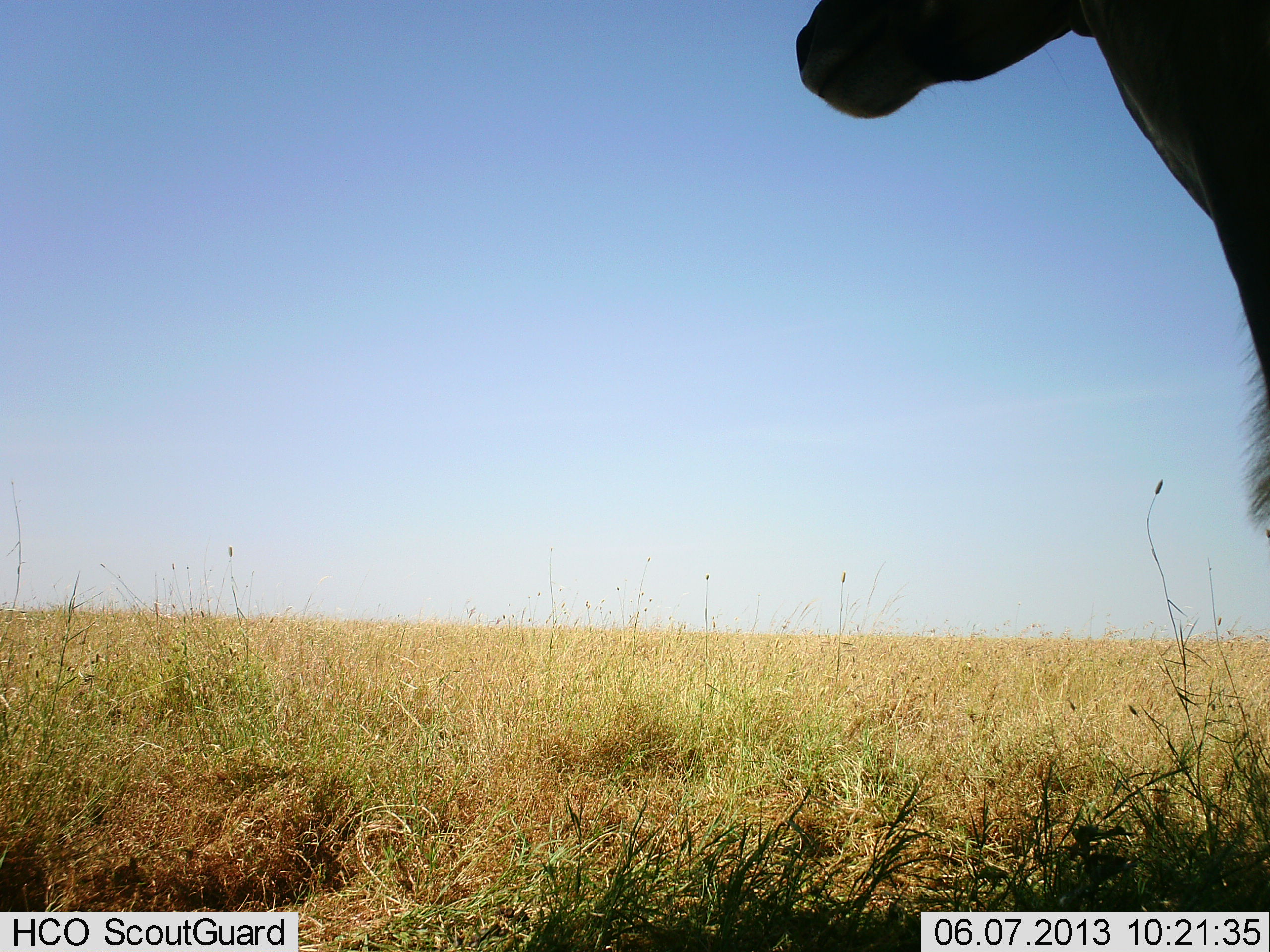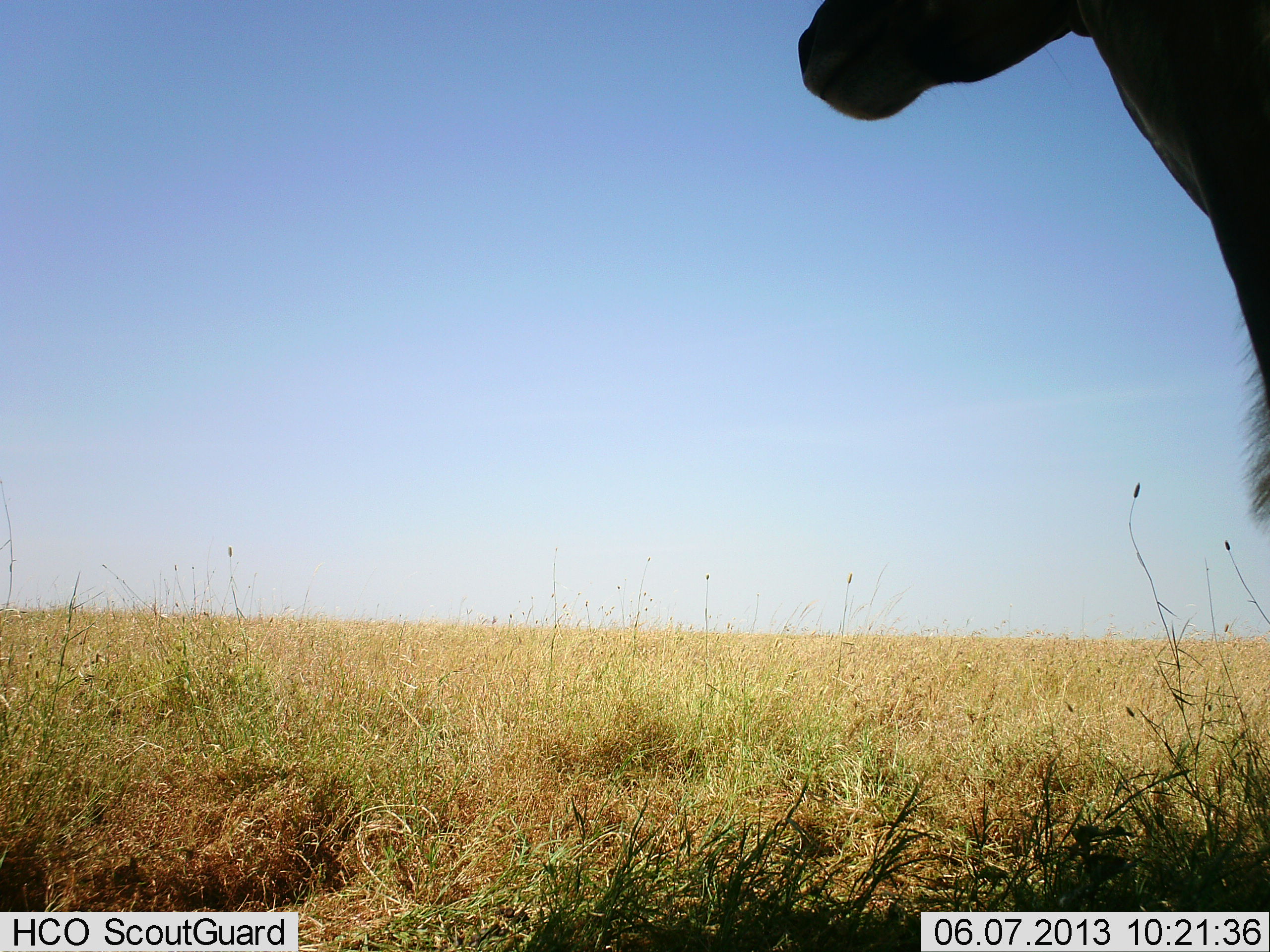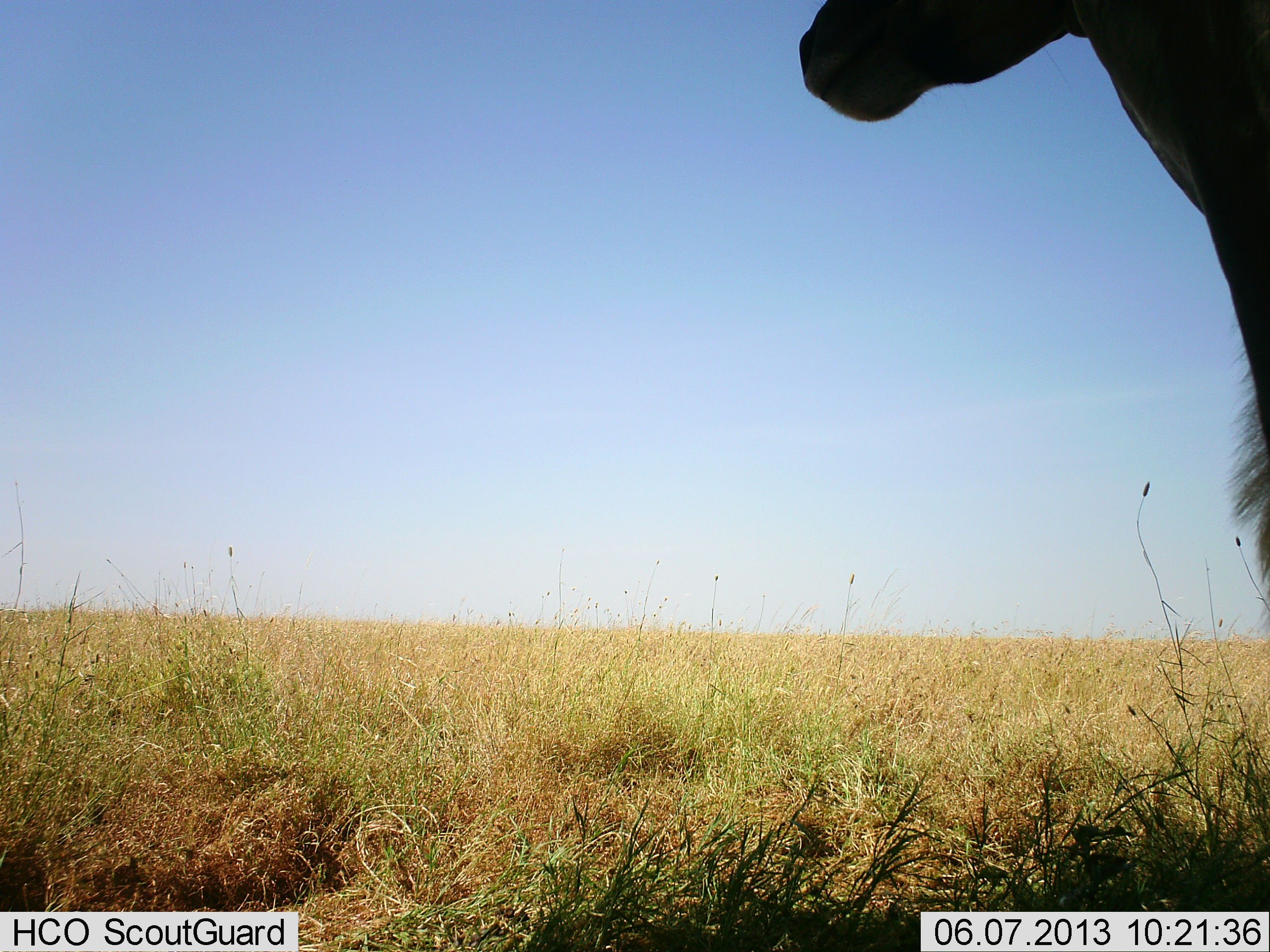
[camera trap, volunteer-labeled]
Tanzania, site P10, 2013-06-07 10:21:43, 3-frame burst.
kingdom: Animalia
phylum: Chordata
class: Mammalia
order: Artiodactyla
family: Bovidae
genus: Tragelaphus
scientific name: Tragelaphus oryx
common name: eland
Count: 1.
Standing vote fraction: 100%.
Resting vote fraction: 0%.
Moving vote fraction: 0%.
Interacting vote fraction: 0%.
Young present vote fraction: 0%.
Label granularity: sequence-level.